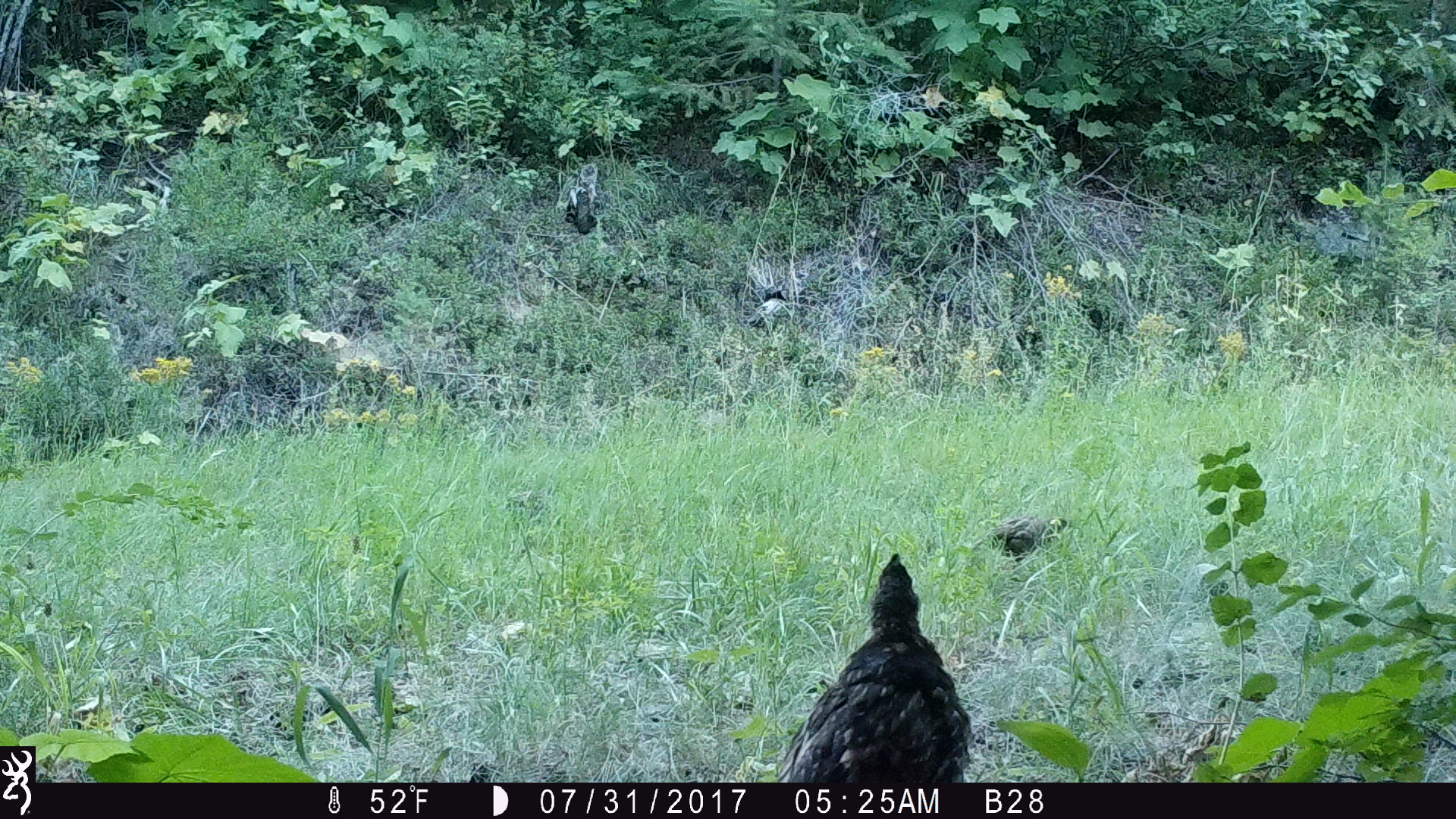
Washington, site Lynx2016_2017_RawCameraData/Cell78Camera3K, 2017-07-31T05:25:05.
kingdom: Animalia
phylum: Chordata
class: Aves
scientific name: Aves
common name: birds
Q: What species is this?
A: Aves (birds).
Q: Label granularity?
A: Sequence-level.